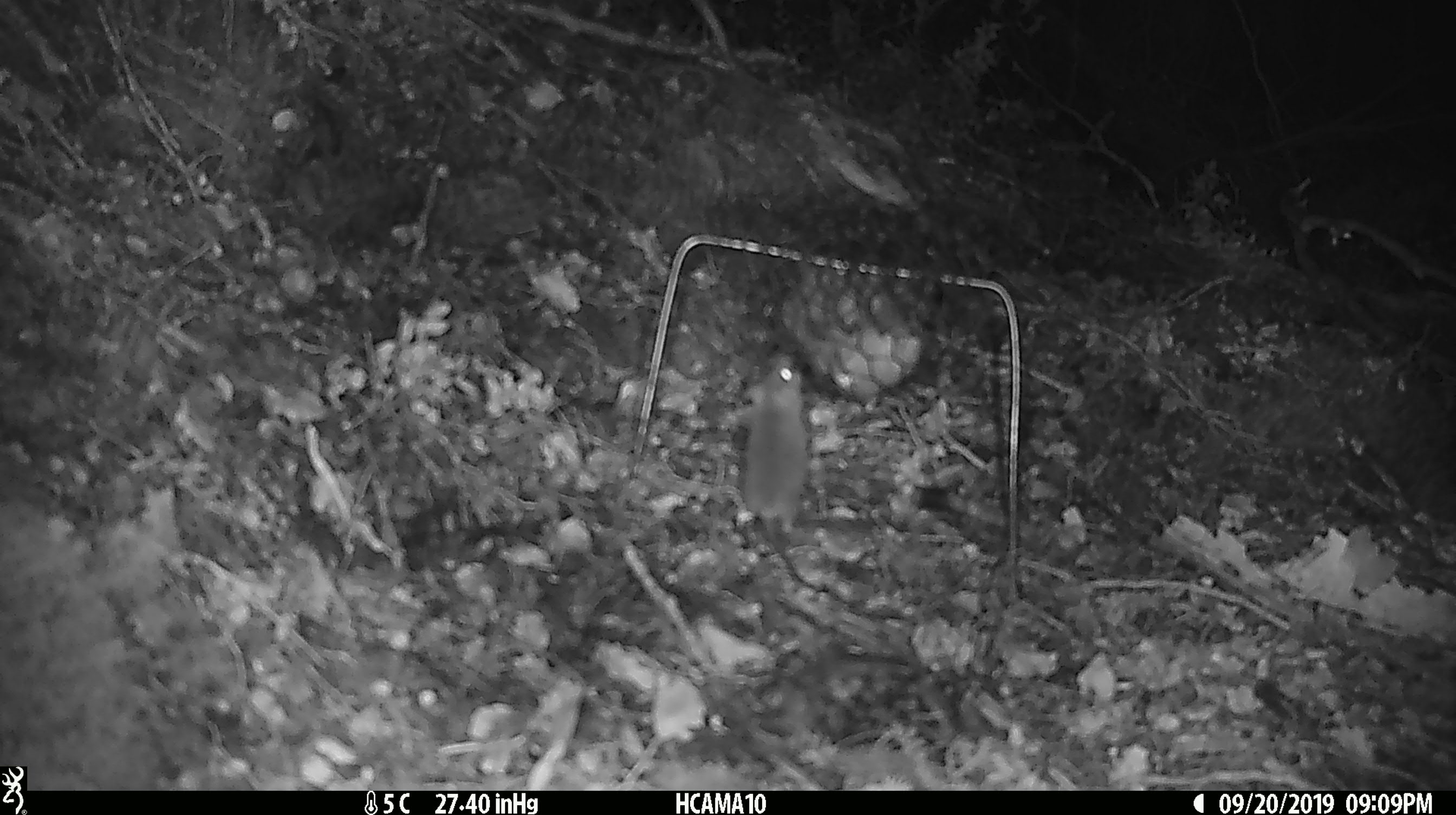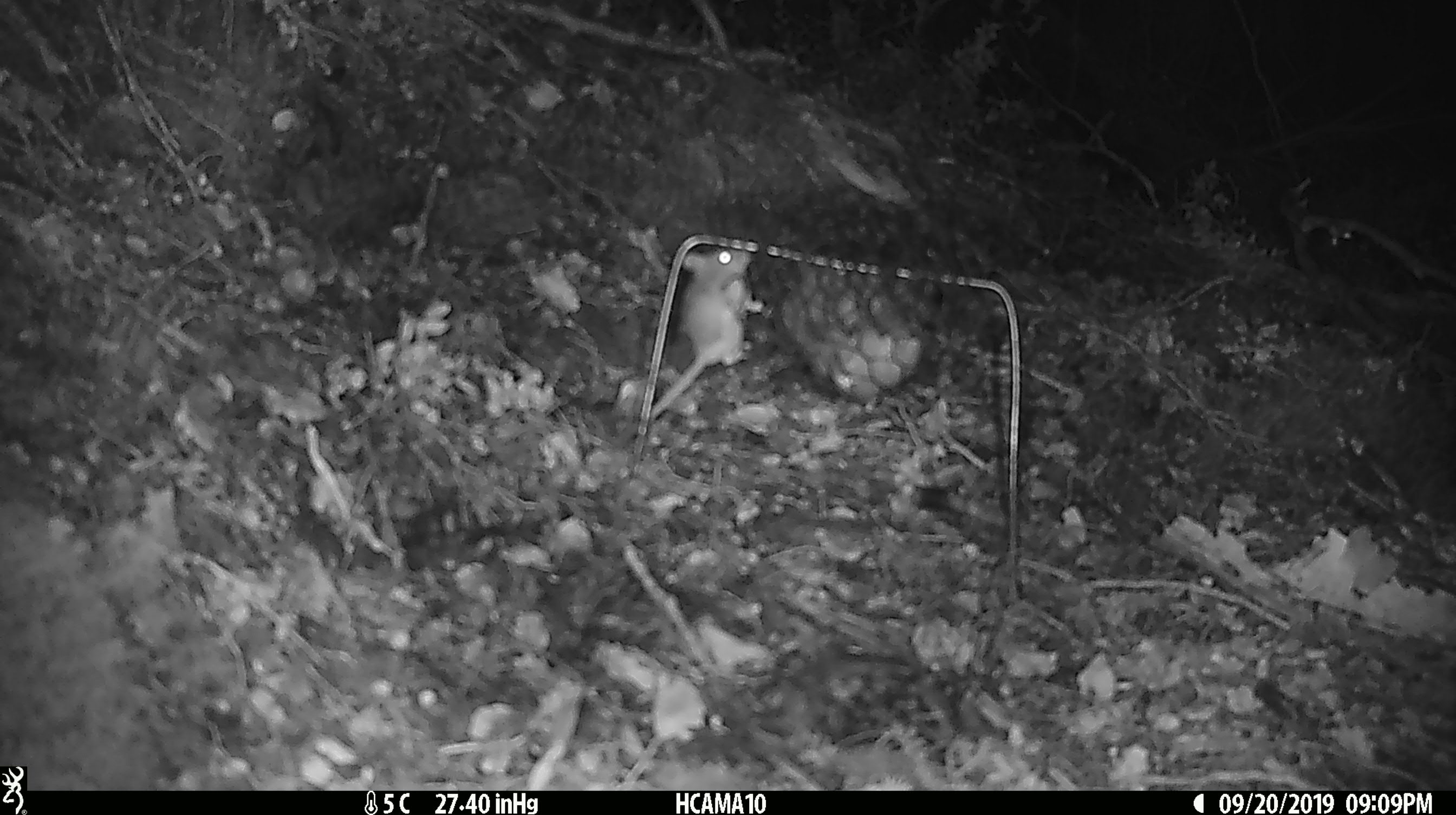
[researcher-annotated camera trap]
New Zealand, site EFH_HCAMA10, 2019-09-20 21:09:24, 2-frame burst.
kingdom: Animalia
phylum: Chordata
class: Mammalia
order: Rodentia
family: Muridae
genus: Mus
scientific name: Mus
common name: mouse